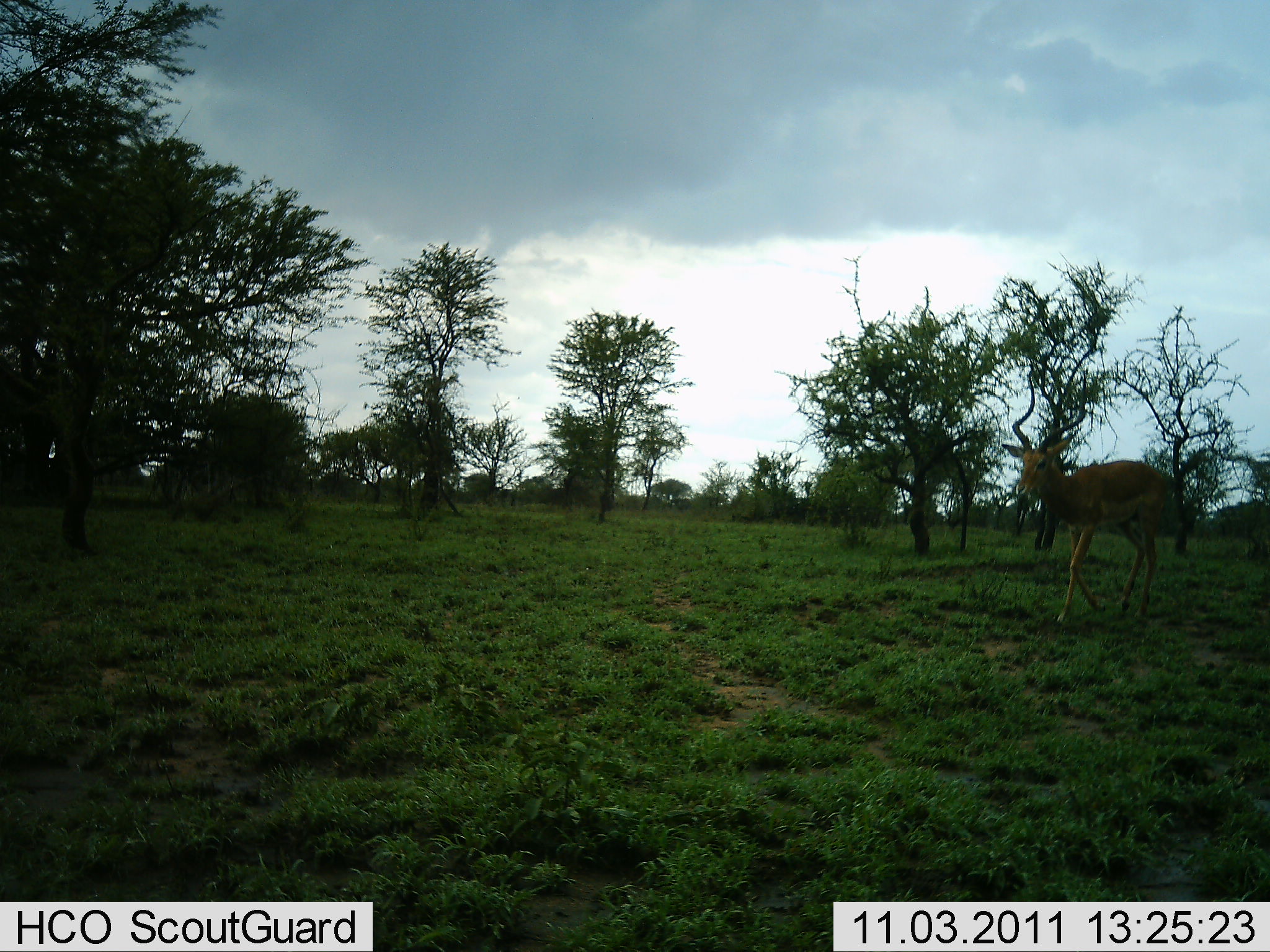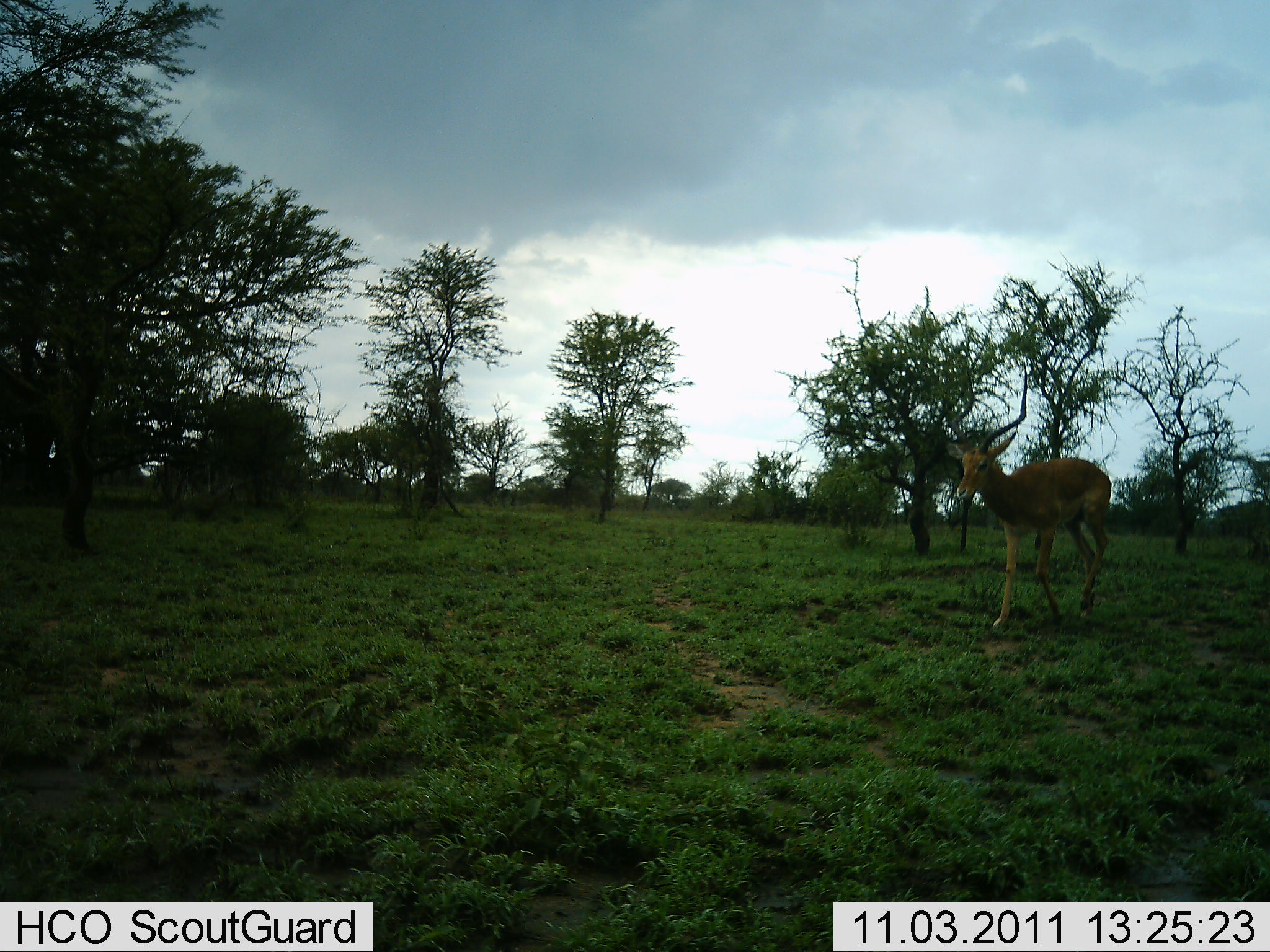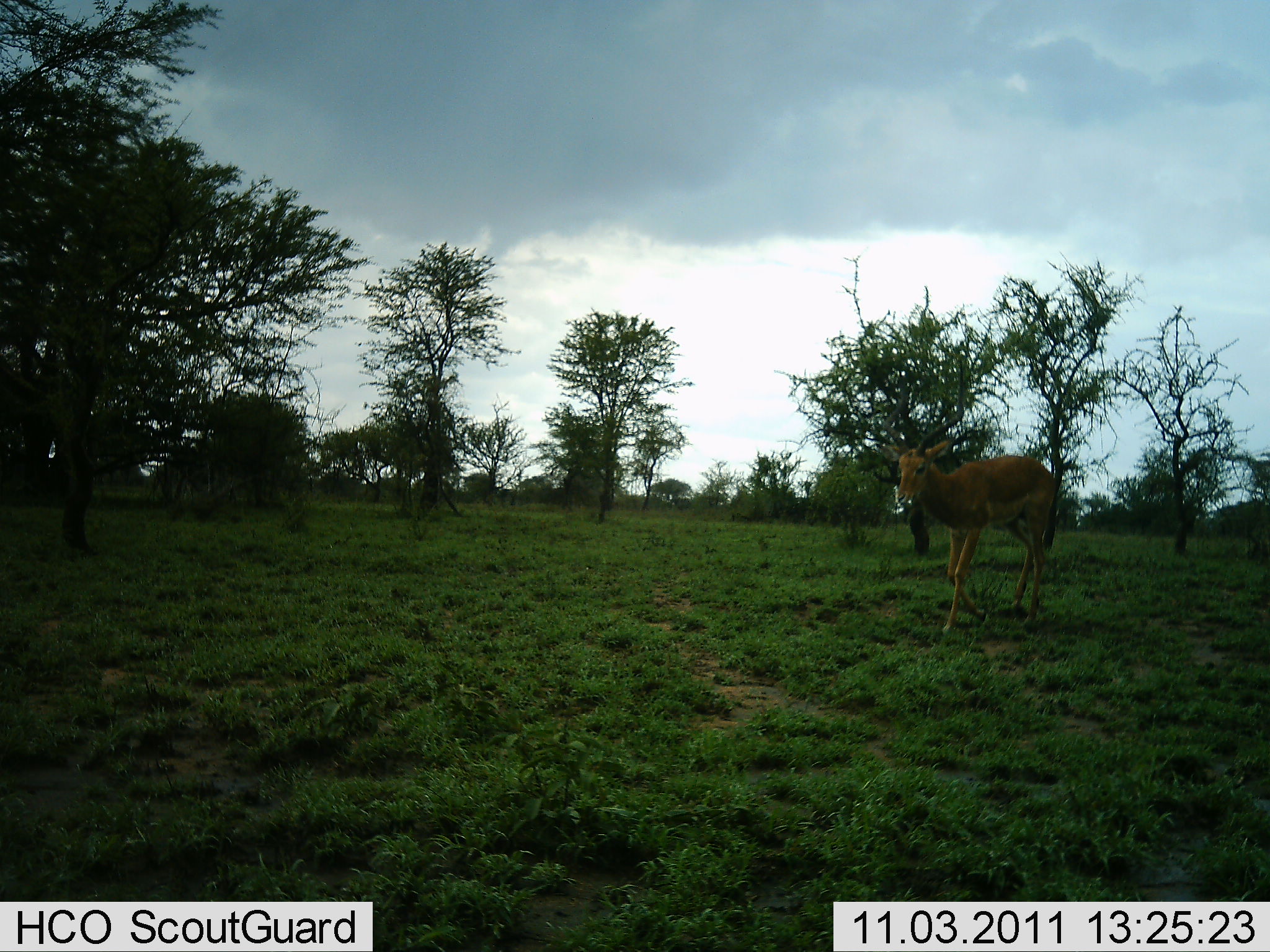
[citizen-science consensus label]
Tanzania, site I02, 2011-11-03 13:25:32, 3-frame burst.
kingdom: Animalia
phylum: Chordata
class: Mammalia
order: Artiodactyla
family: Bovidae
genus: Aepyceros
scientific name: Aepyceros melampus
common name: impala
Impala (Aepyceros melampus), count 1. Behavior (volunteer vote fractions): standing 0%, resting 0%, moving 100%, interacting 0%. Young present (vote fraction): 0%. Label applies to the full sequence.